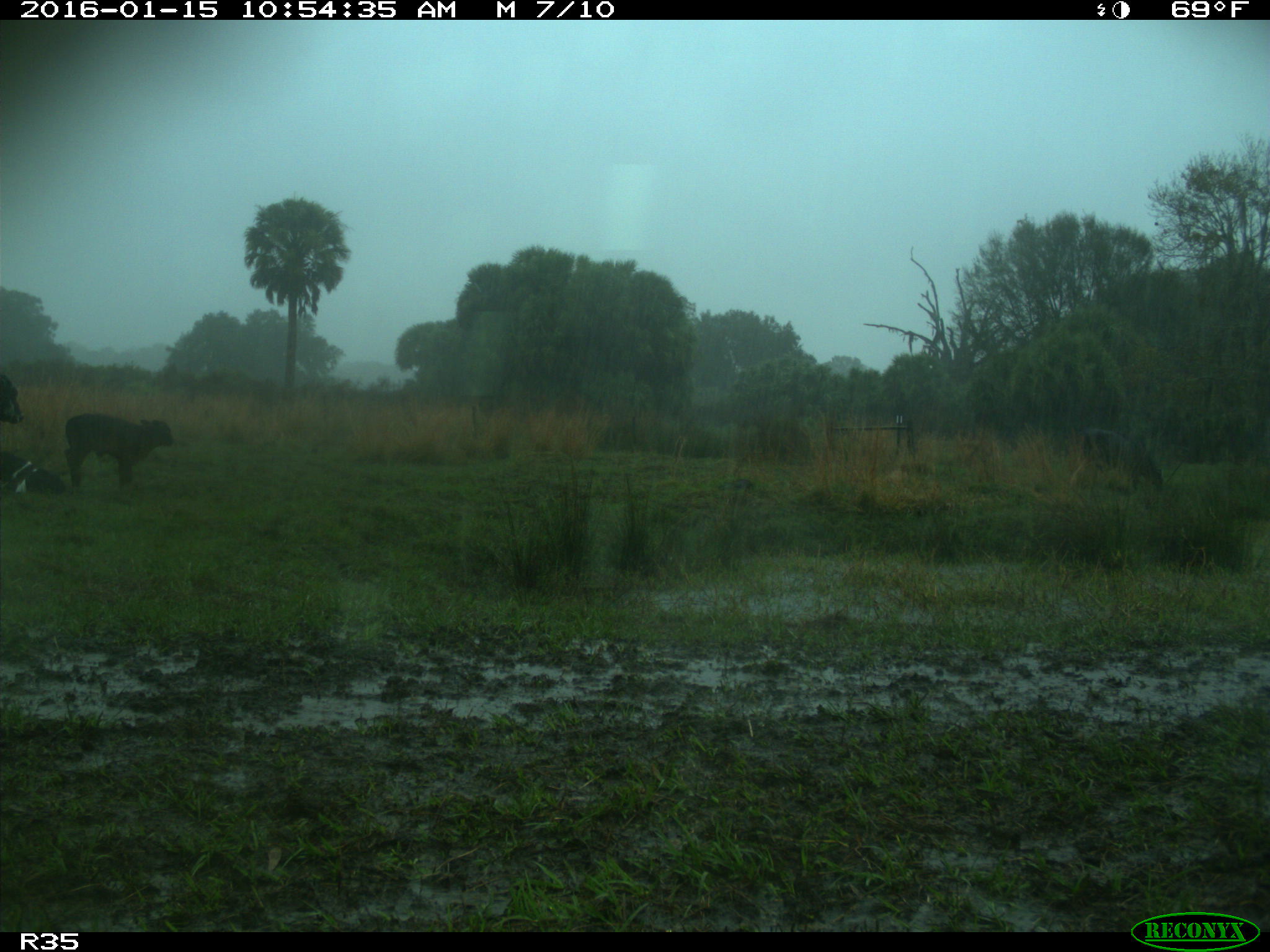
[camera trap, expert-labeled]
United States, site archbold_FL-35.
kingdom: Animalia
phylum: Chordata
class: Mammalia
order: Artiodactyla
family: Bovidae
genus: Bos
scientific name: Bos taurus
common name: domestic cow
Bos taurus (domestic cow).